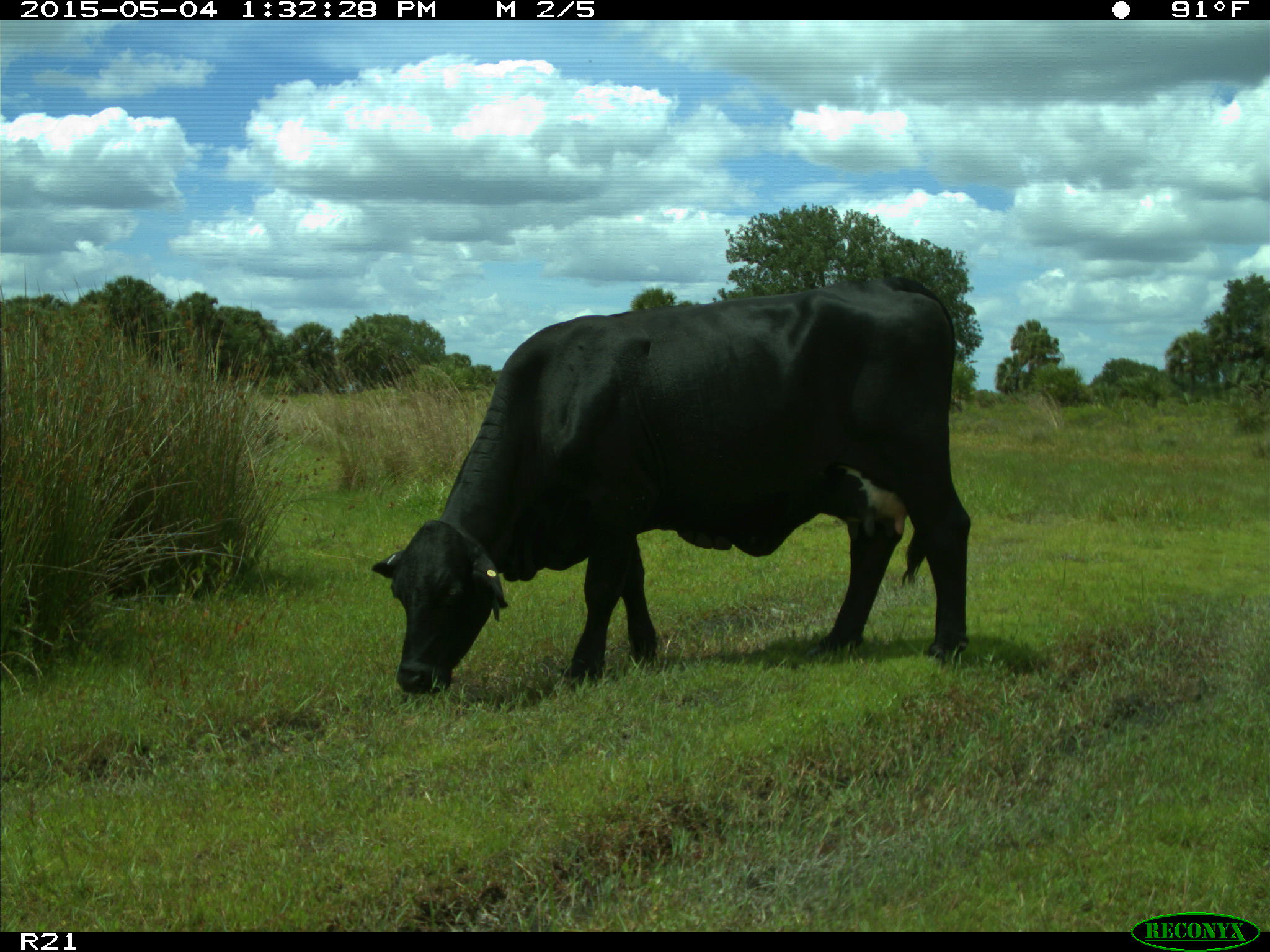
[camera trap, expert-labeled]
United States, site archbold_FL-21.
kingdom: Animalia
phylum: Chordata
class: Mammalia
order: Artiodactyla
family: Bovidae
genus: Bos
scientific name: Bos taurus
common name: domestic cow